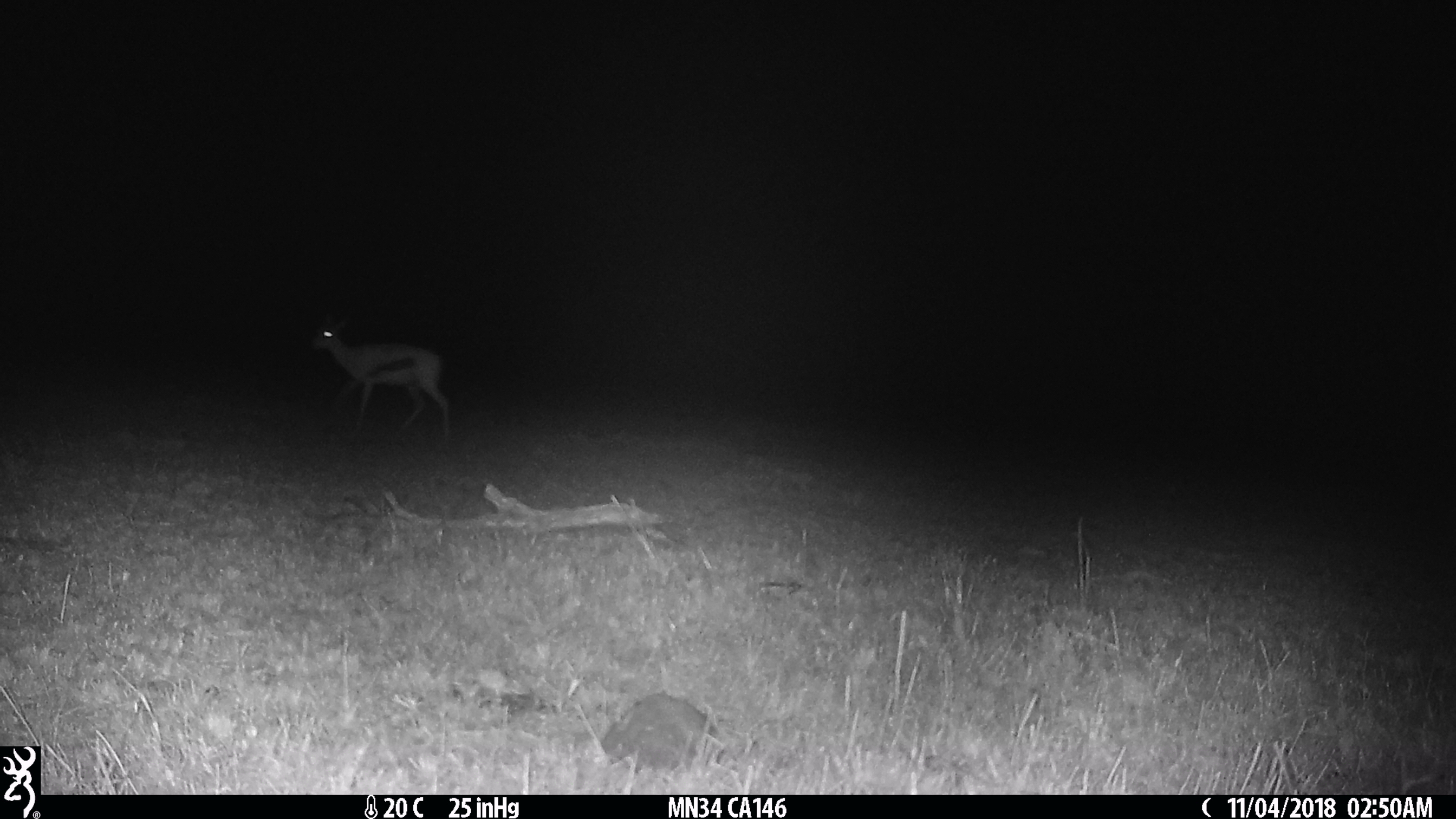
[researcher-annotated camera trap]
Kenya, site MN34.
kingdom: Animalia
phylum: Chordata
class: Mammalia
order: Artiodactyla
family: Bovidae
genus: Eudorcas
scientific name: Eudorcas thomsonii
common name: thomon's gazelle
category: gazelle thomsons